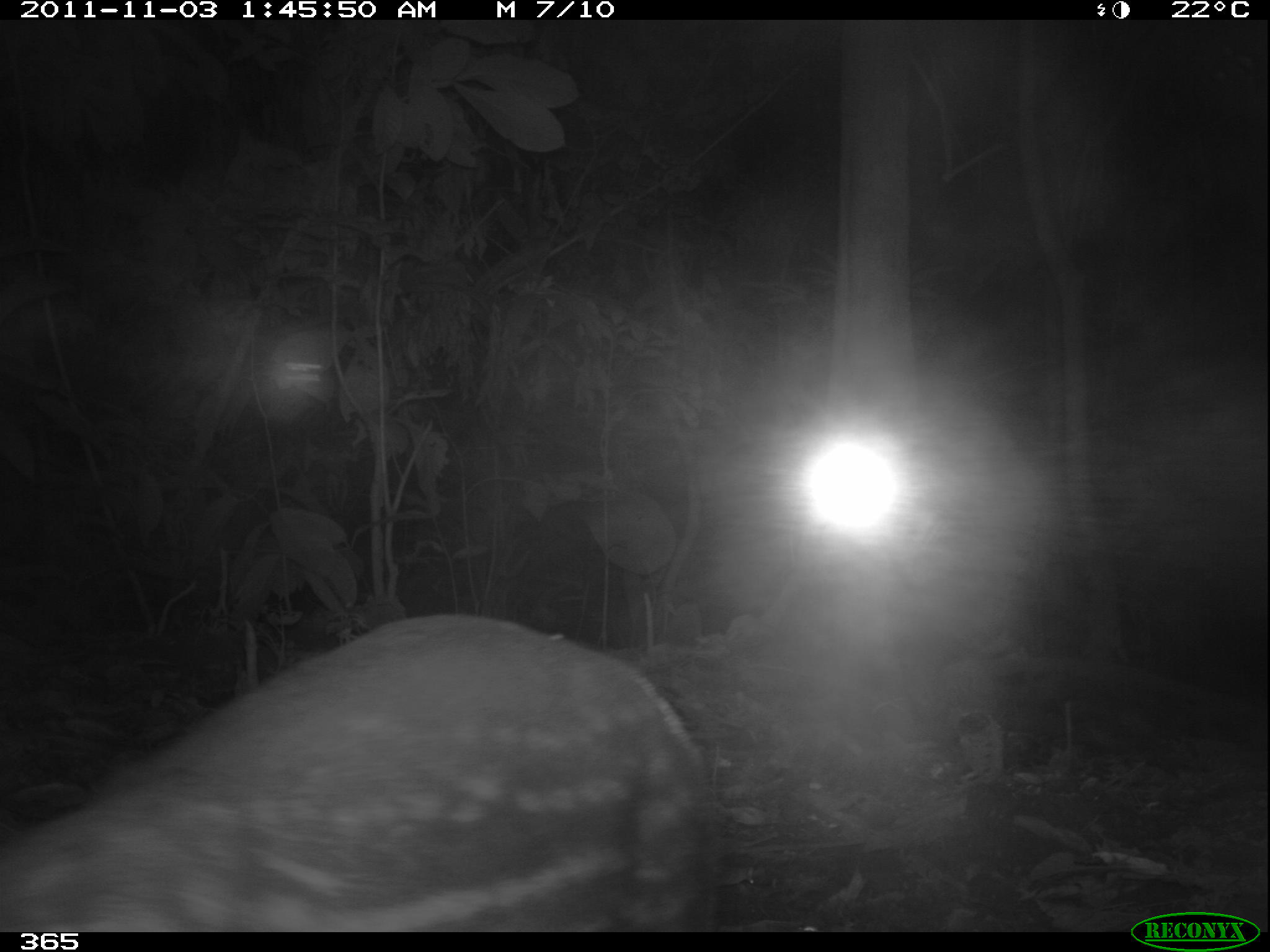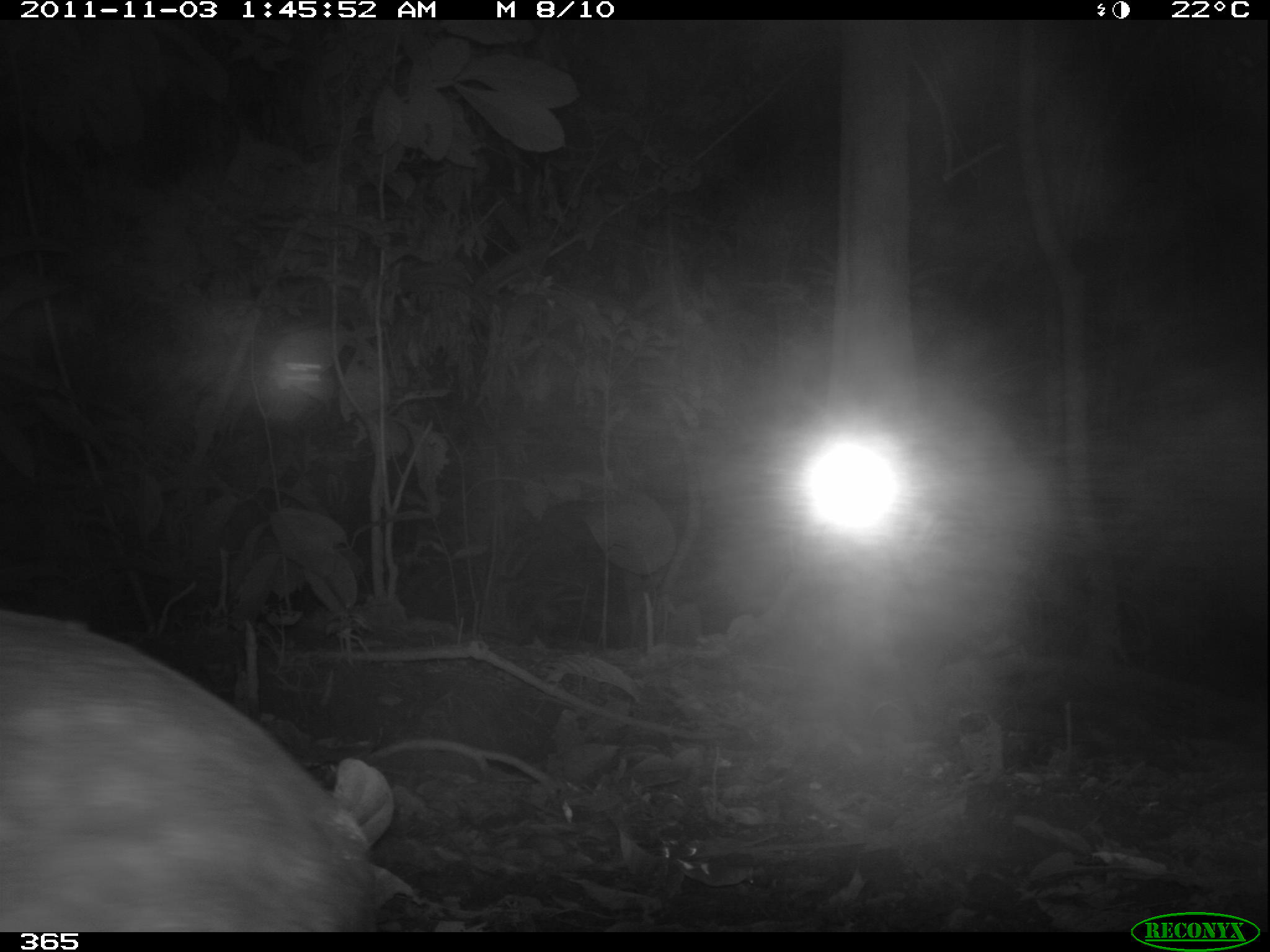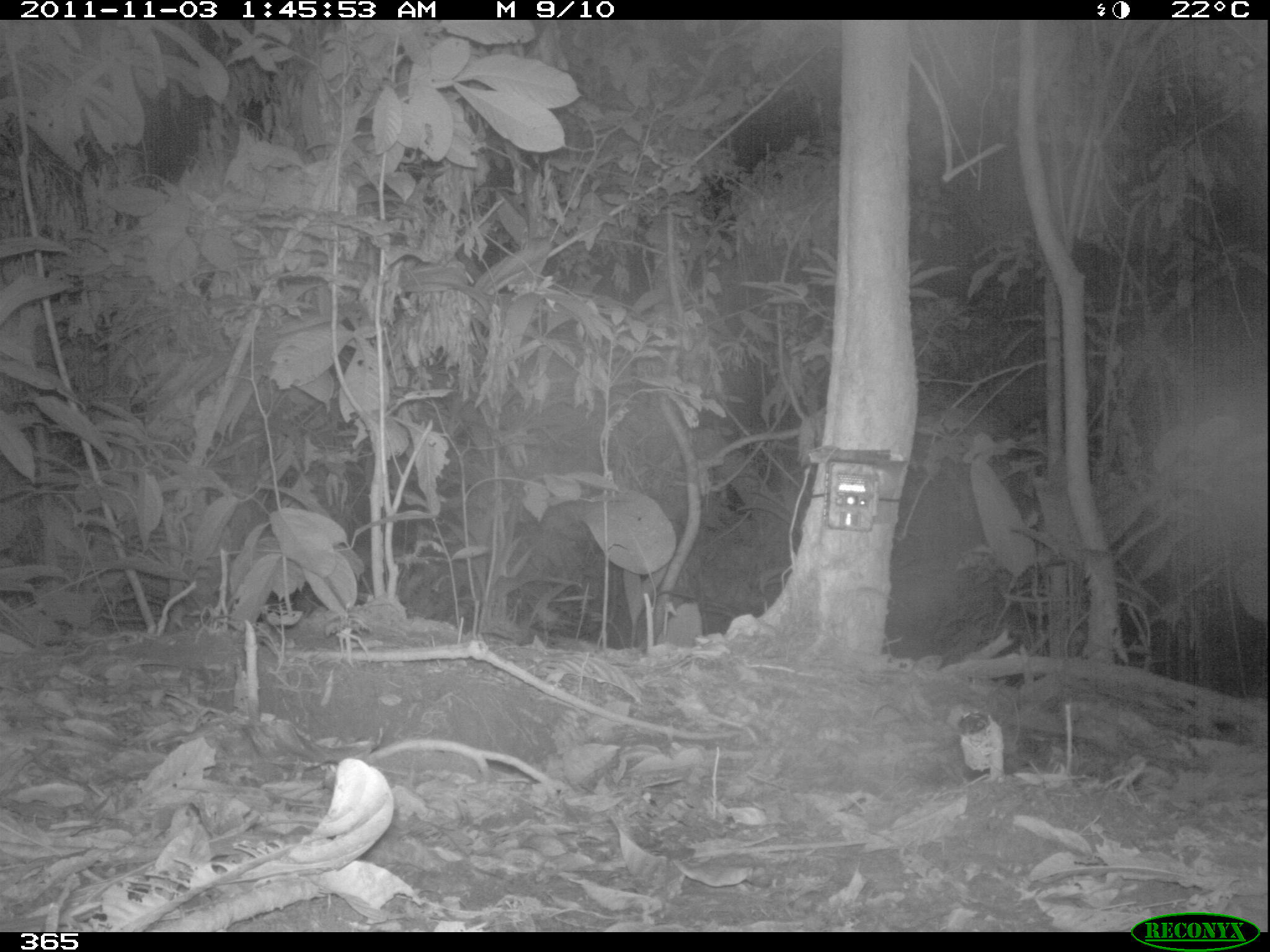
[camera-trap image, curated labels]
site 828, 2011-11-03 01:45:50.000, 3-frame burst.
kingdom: Animalia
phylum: Chordata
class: Mammalia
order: Rodentia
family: Cuniculidae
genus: Cuniculus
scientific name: Cuniculus paca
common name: spotted paca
Cuniculus paca (spotted paca).